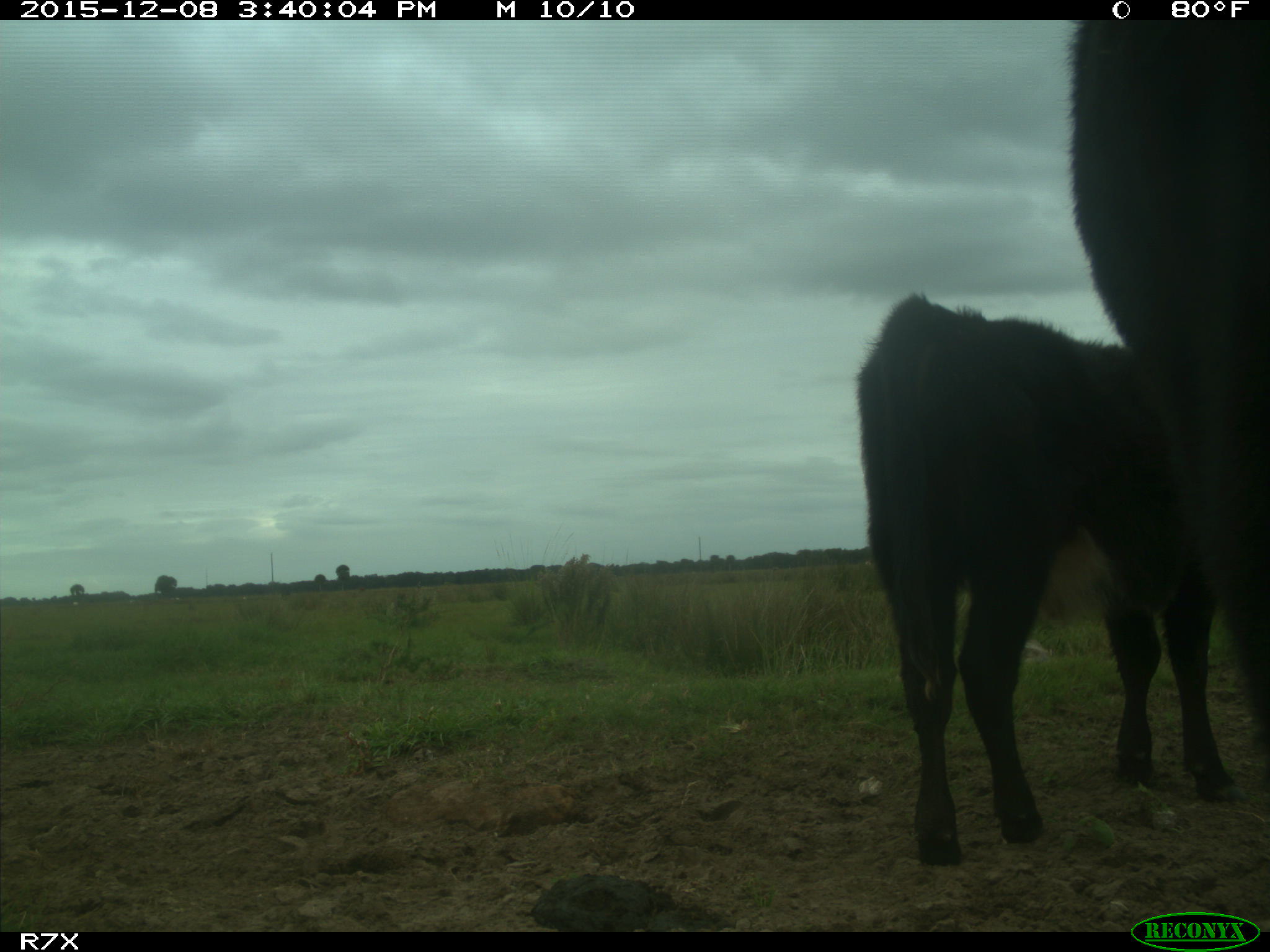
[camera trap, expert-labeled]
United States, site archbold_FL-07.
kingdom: Animalia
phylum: Chordata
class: Mammalia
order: Artiodactyla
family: Bovidae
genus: Bos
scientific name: Bos taurus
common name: domestic cow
Bos taurus (domestic cow).